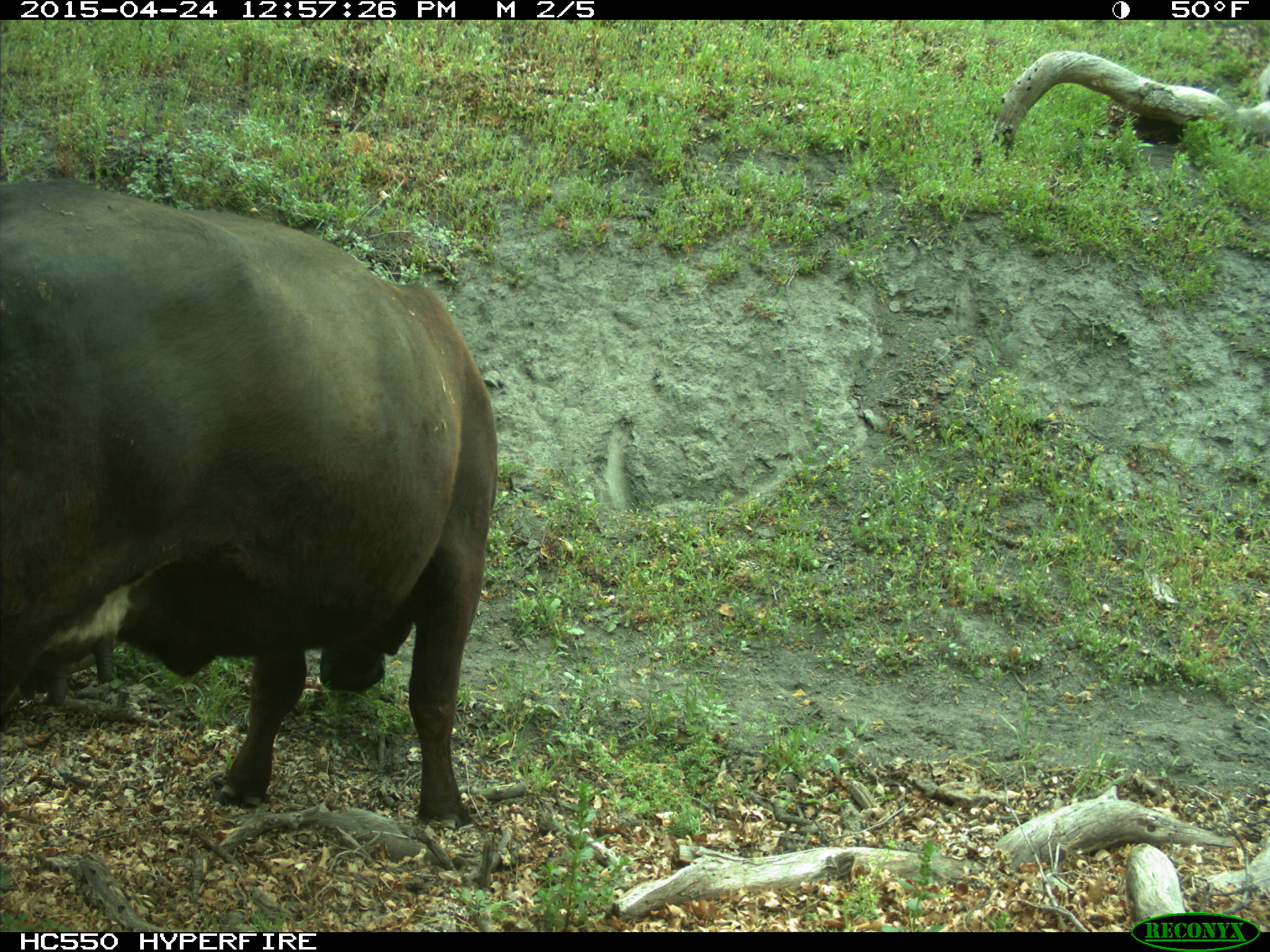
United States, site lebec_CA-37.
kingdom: Animalia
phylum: Chordata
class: Mammalia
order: Artiodactyla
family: Bovidae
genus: Bos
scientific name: Bos taurus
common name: domestic cow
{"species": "Bos taurus (domestic cow)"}